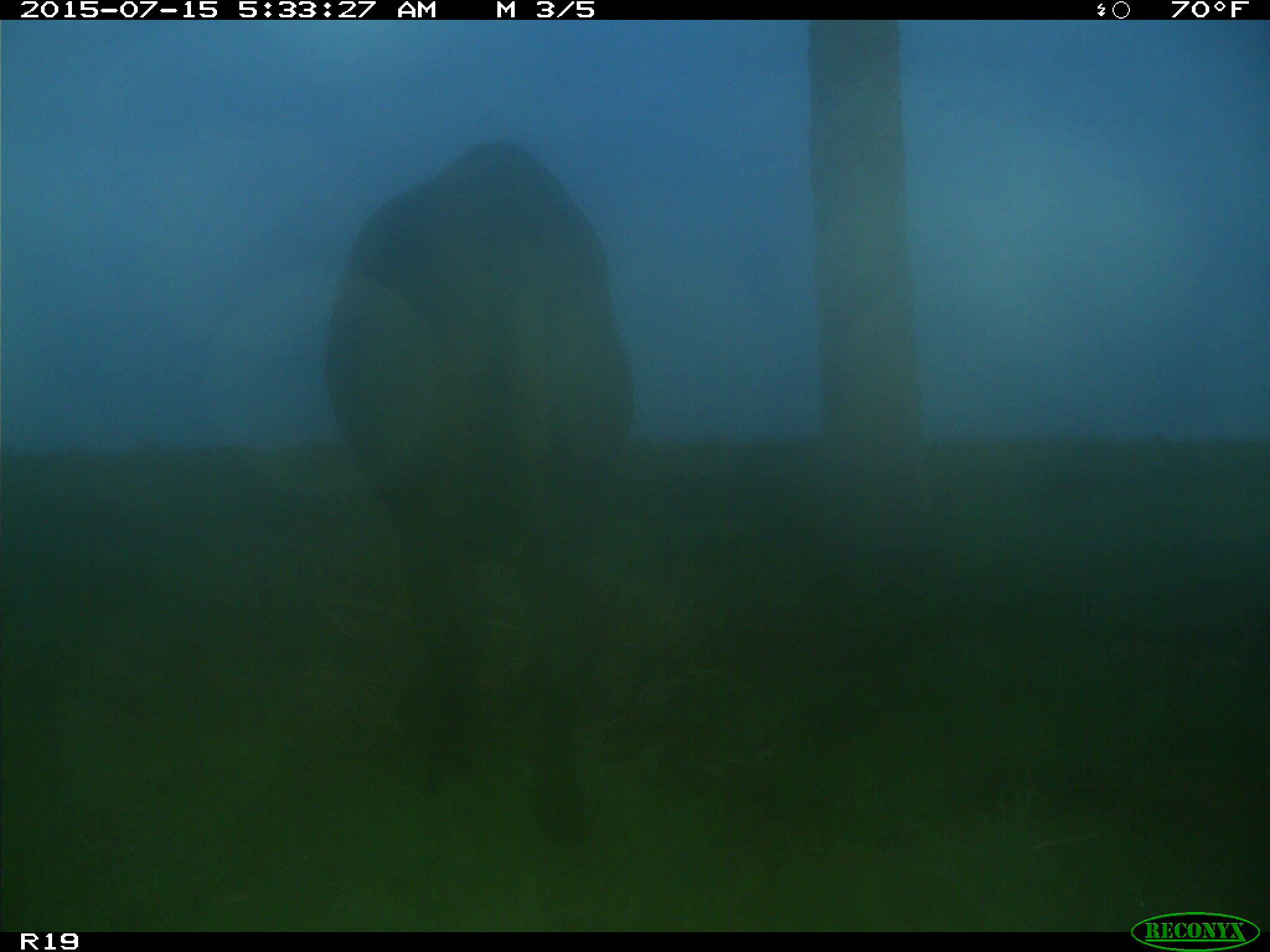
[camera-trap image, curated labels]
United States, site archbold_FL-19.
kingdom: Animalia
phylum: Chordata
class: Mammalia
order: Artiodactyla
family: Bovidae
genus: Bos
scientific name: Bos taurus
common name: domestic cow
Bos taurus (domestic cow).